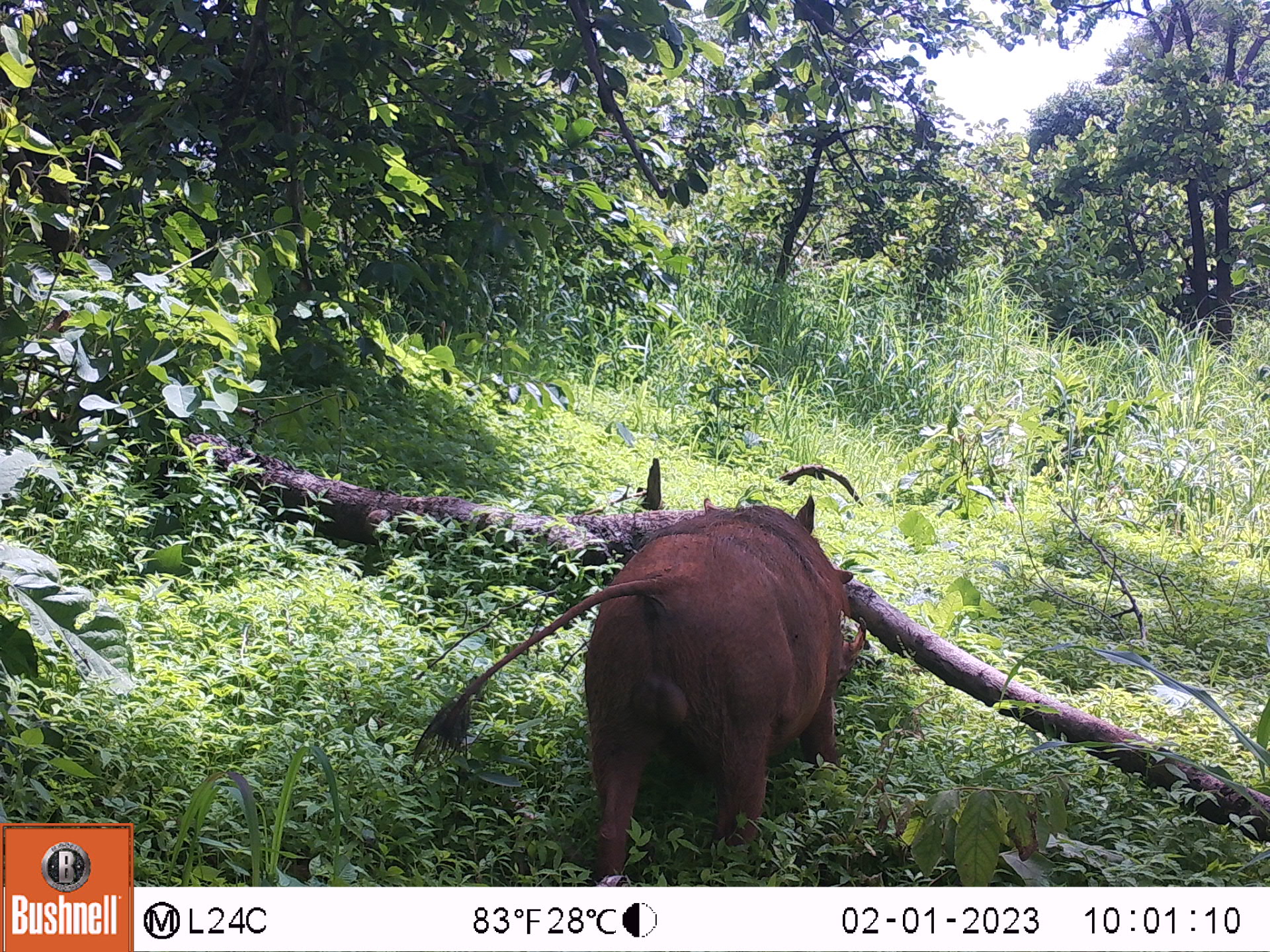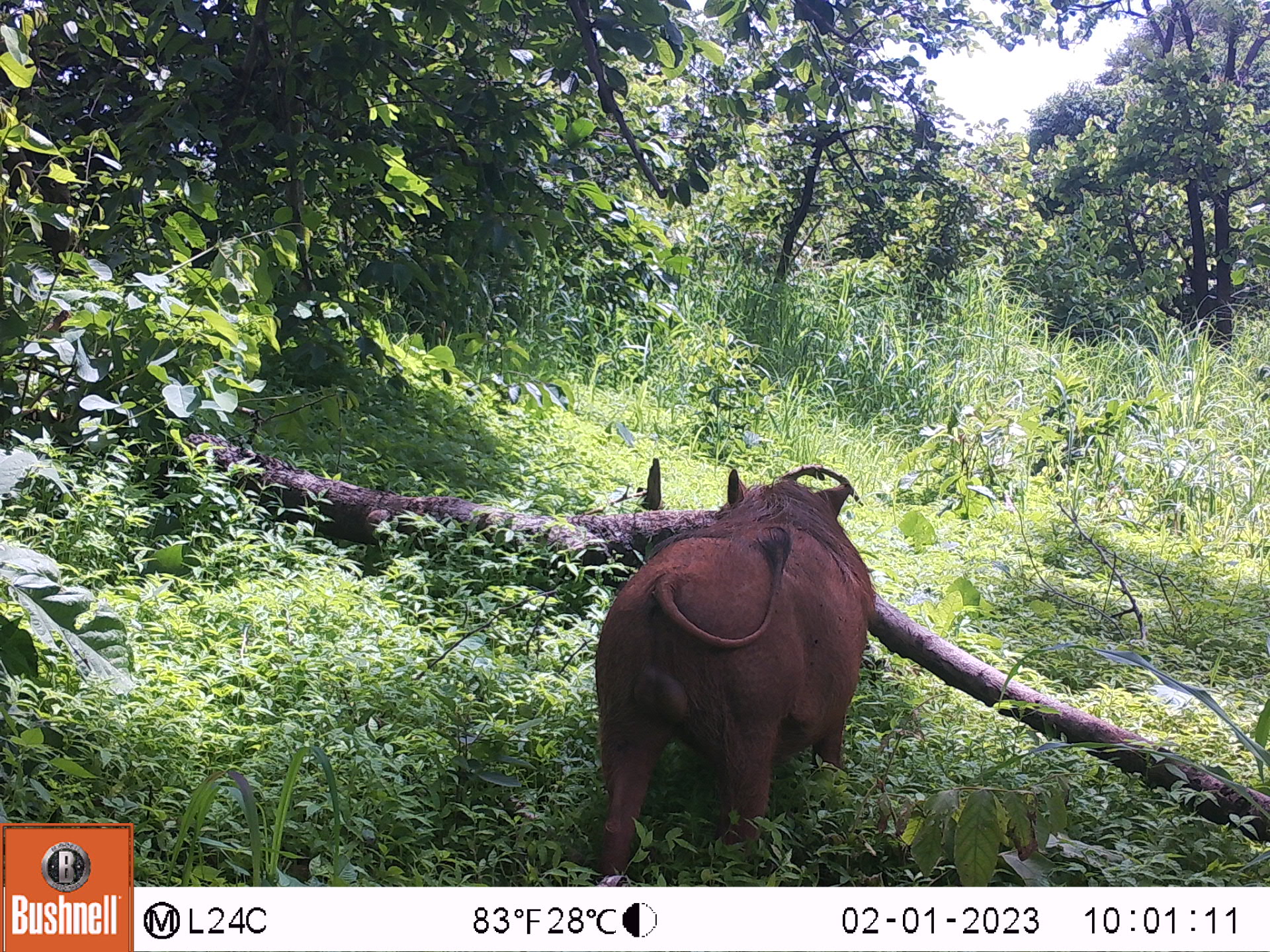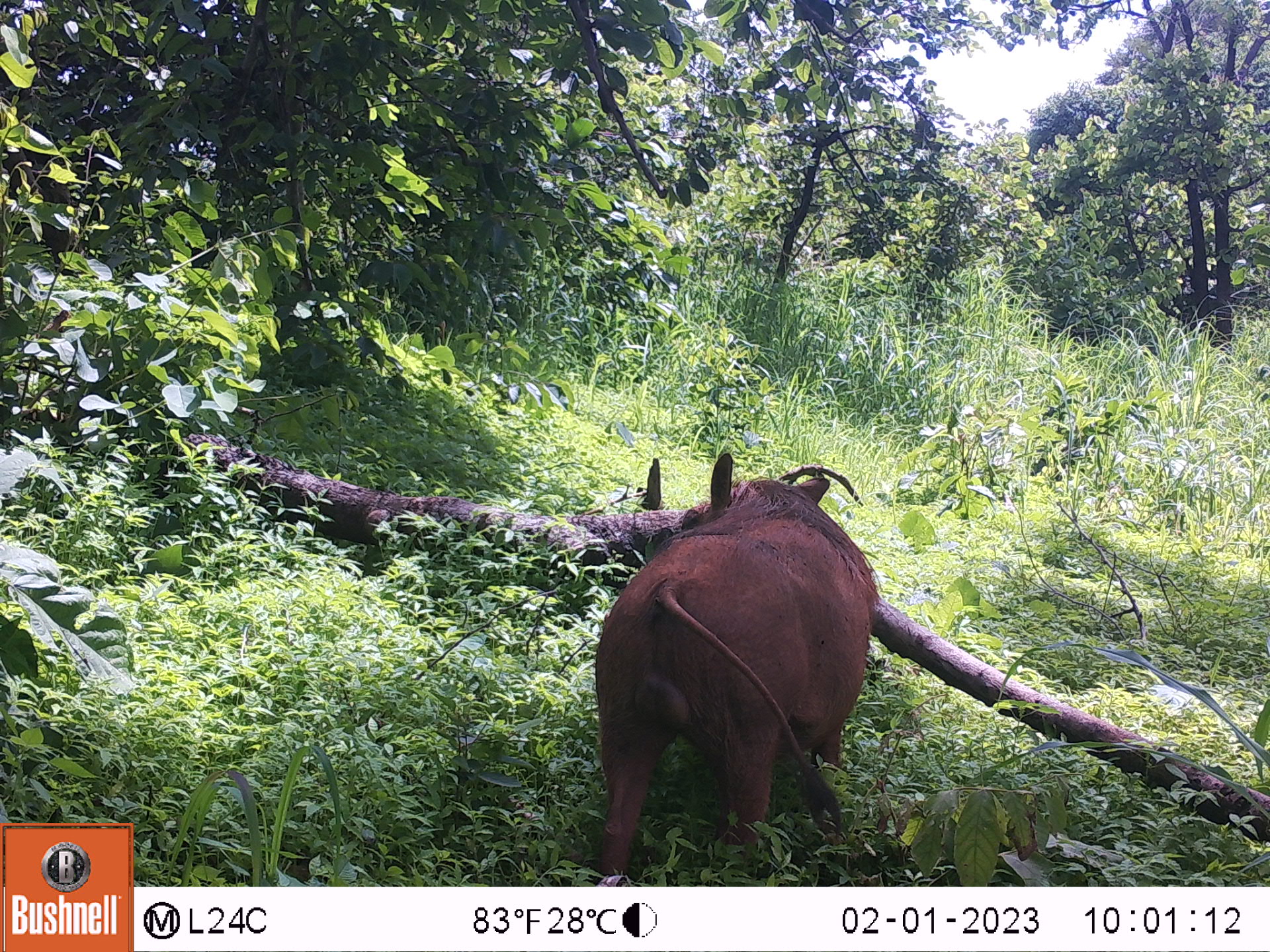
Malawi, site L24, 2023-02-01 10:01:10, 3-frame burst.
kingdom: Animalia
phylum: Chordata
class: Mammalia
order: Artiodactyla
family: Suidae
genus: Phacochoerus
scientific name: Phacochoerus africanus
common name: common warthog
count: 1